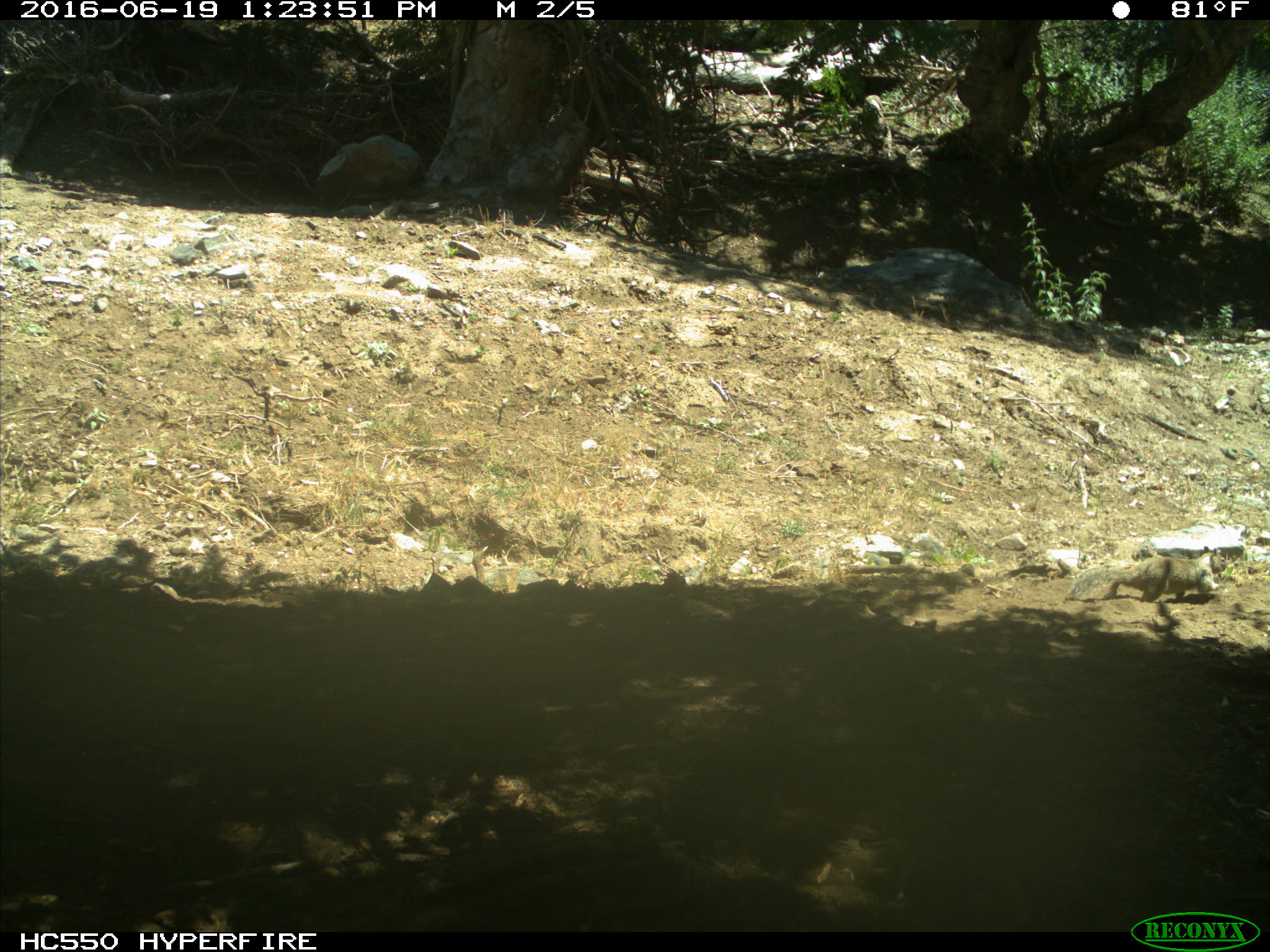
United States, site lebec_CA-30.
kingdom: Animalia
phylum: Chordata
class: Mammalia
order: Rodentia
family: Sciuridae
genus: Otospermophilus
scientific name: Otospermophilus beecheyi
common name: california ground squirrel